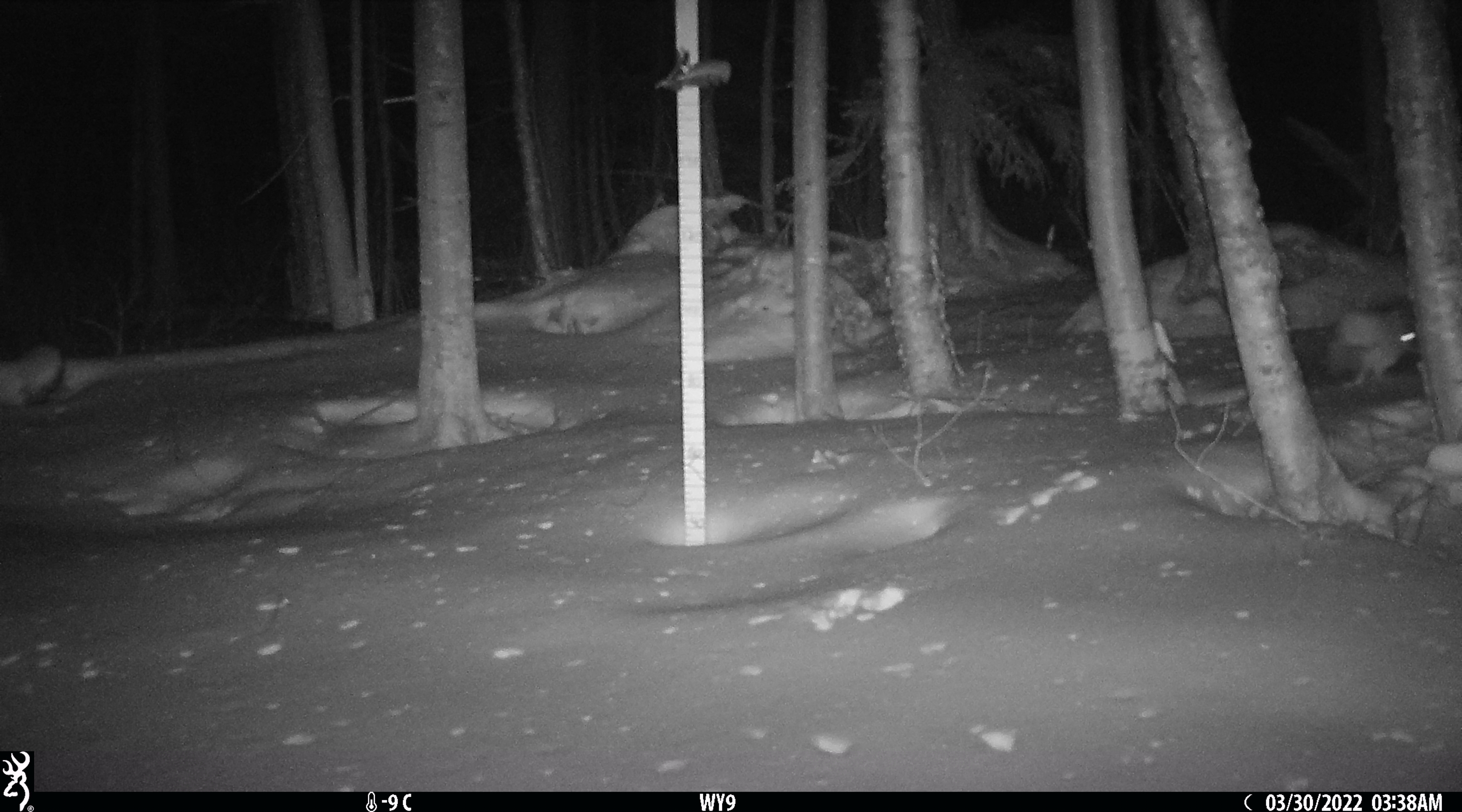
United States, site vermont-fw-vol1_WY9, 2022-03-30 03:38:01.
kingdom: Animalia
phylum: Chordata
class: Mammalia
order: Carnivora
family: Canidae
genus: Canis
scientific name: Canis latrans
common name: coyote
Coyote (Canis latrans).